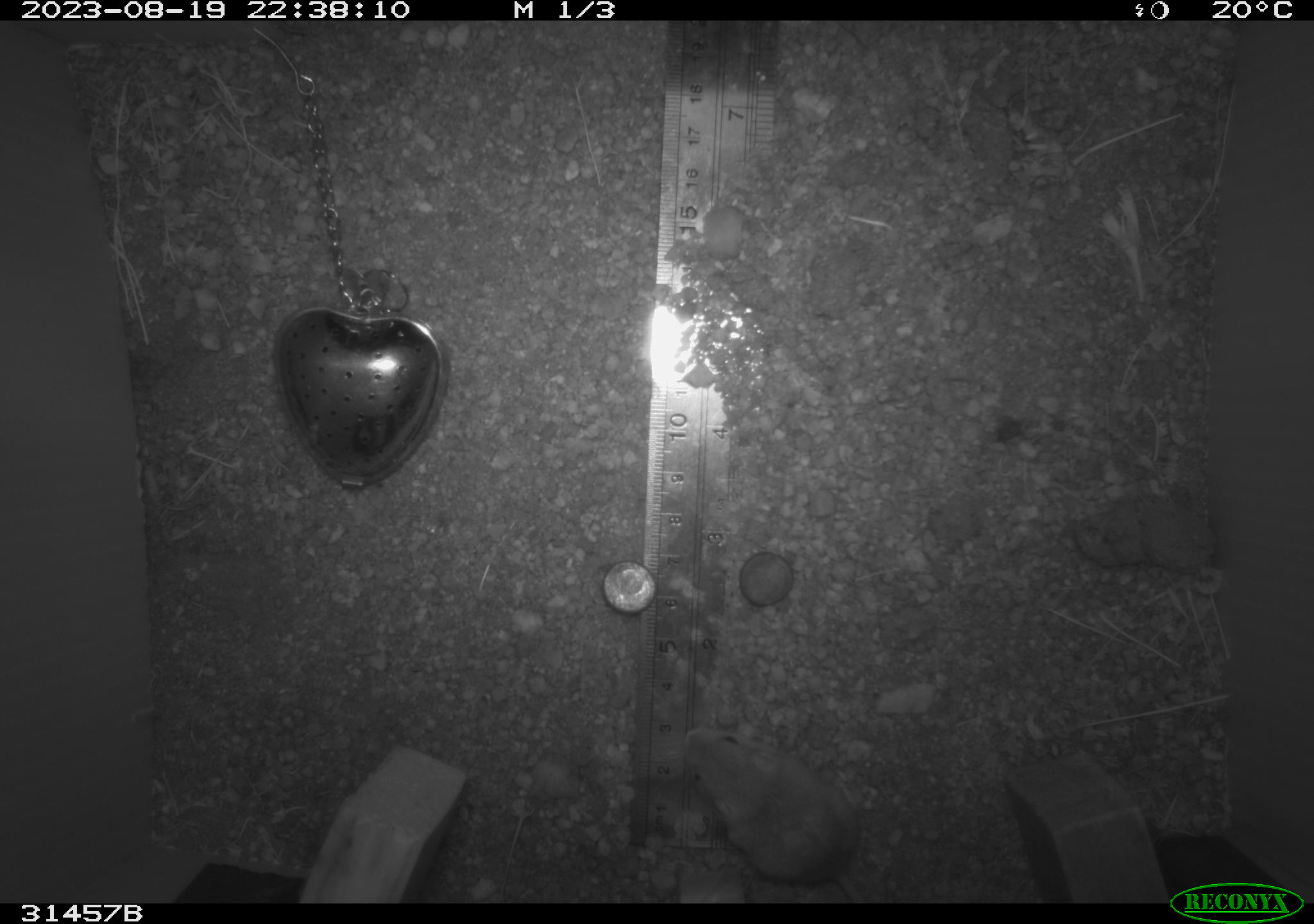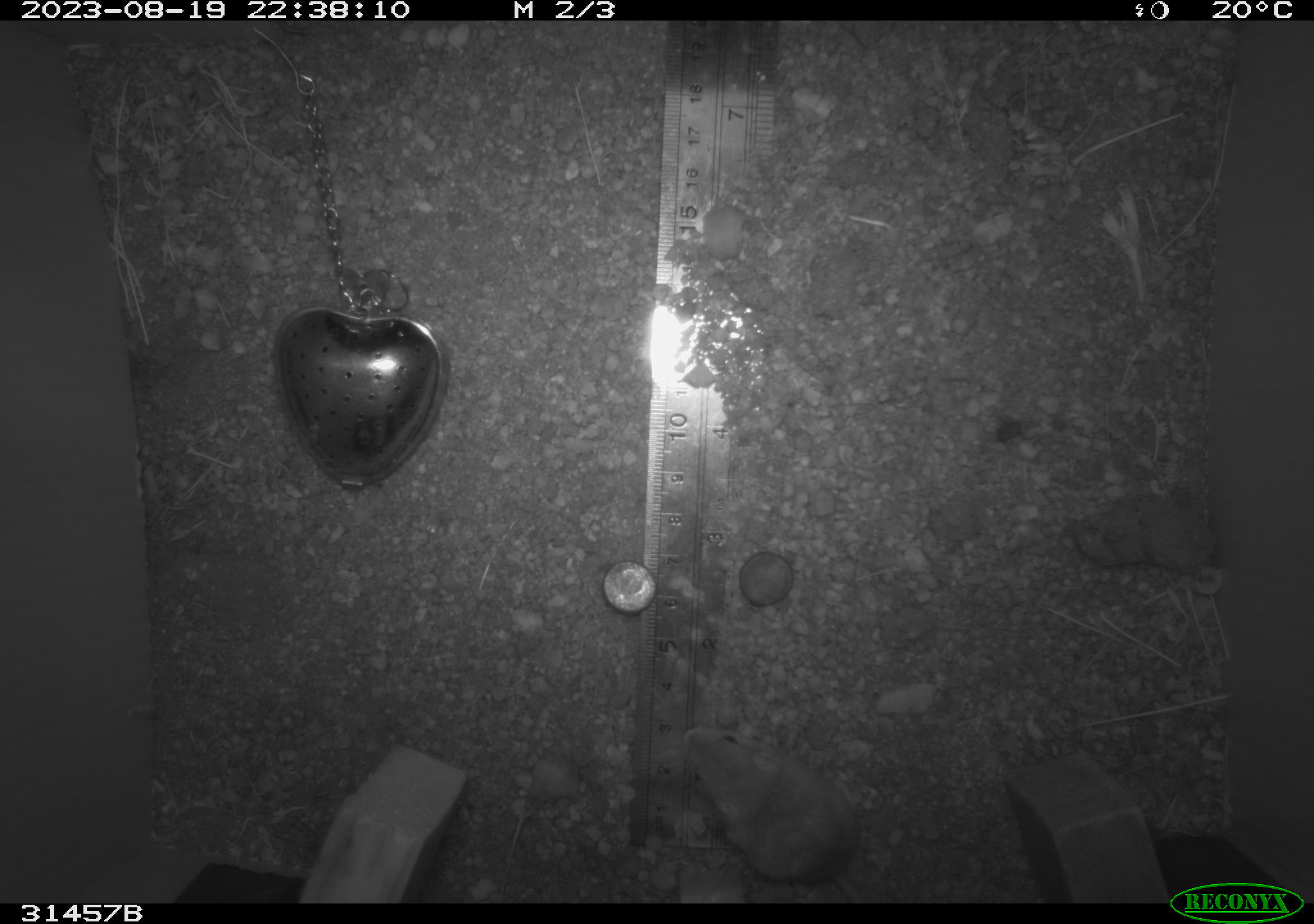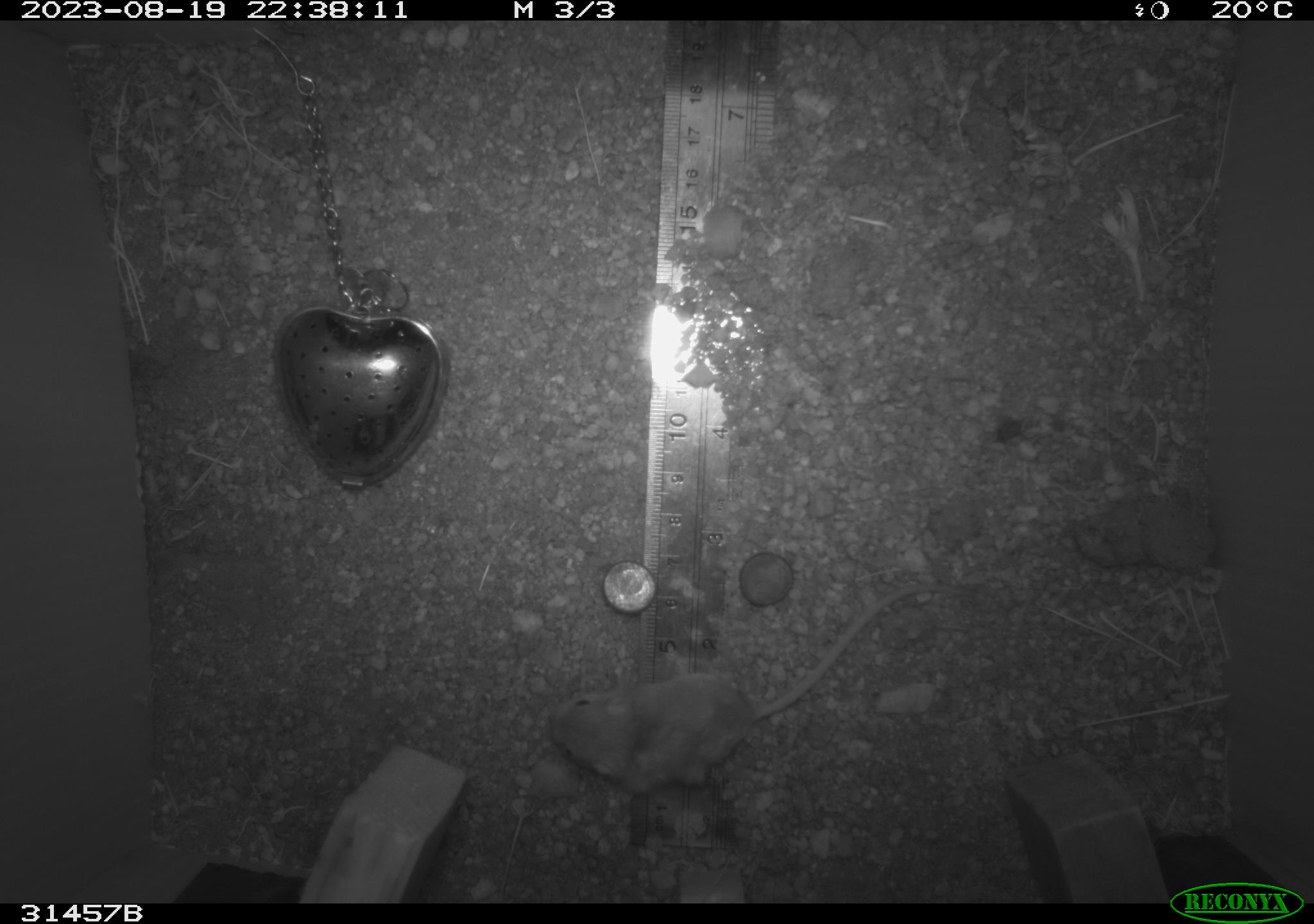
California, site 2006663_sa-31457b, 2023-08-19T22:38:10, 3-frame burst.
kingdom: Animalia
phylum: Chordata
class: Mammalia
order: Rodentia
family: Heteromyidae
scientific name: Heteromyidae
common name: kangaroo rats and pocket mice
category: heteromyidae family